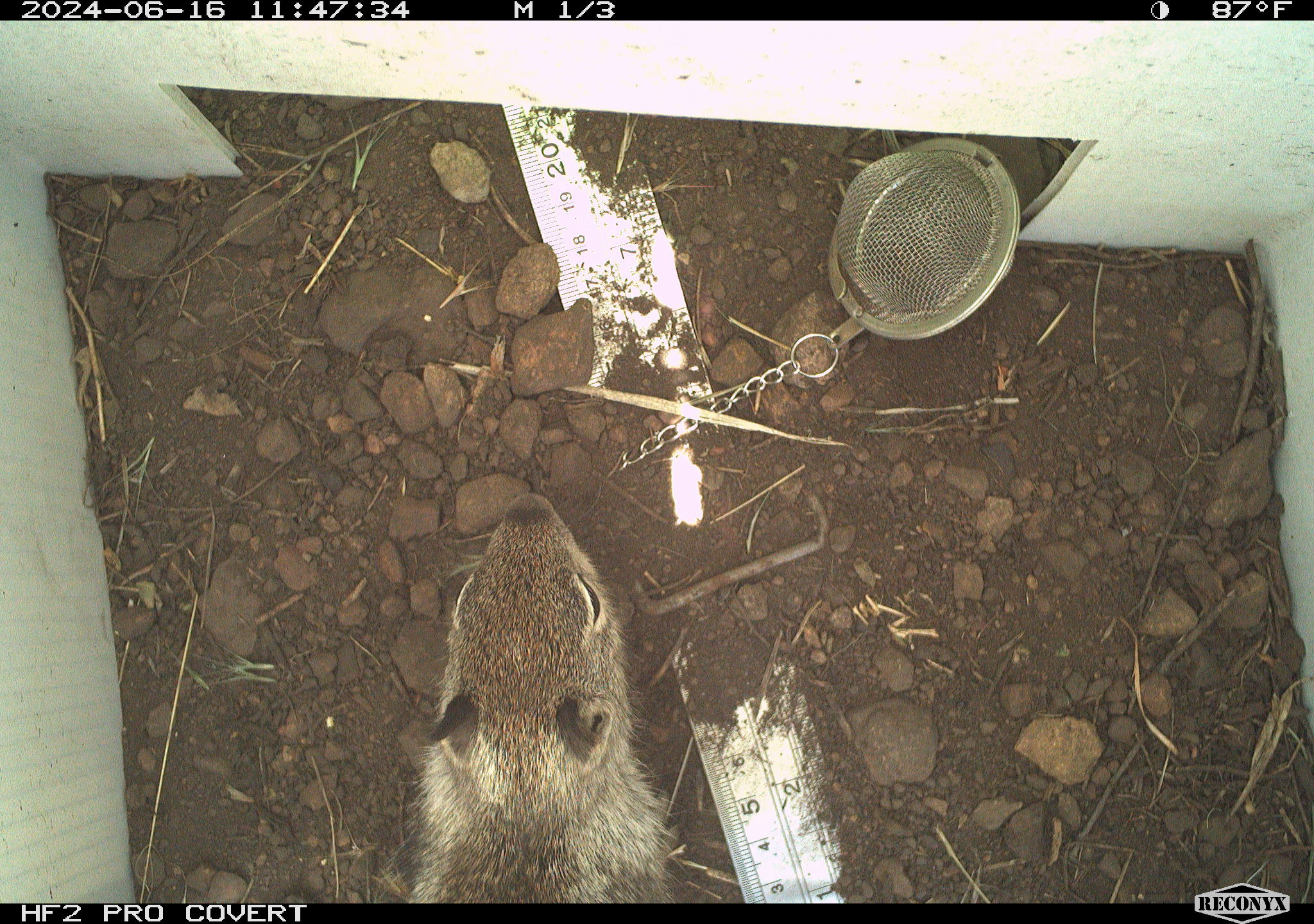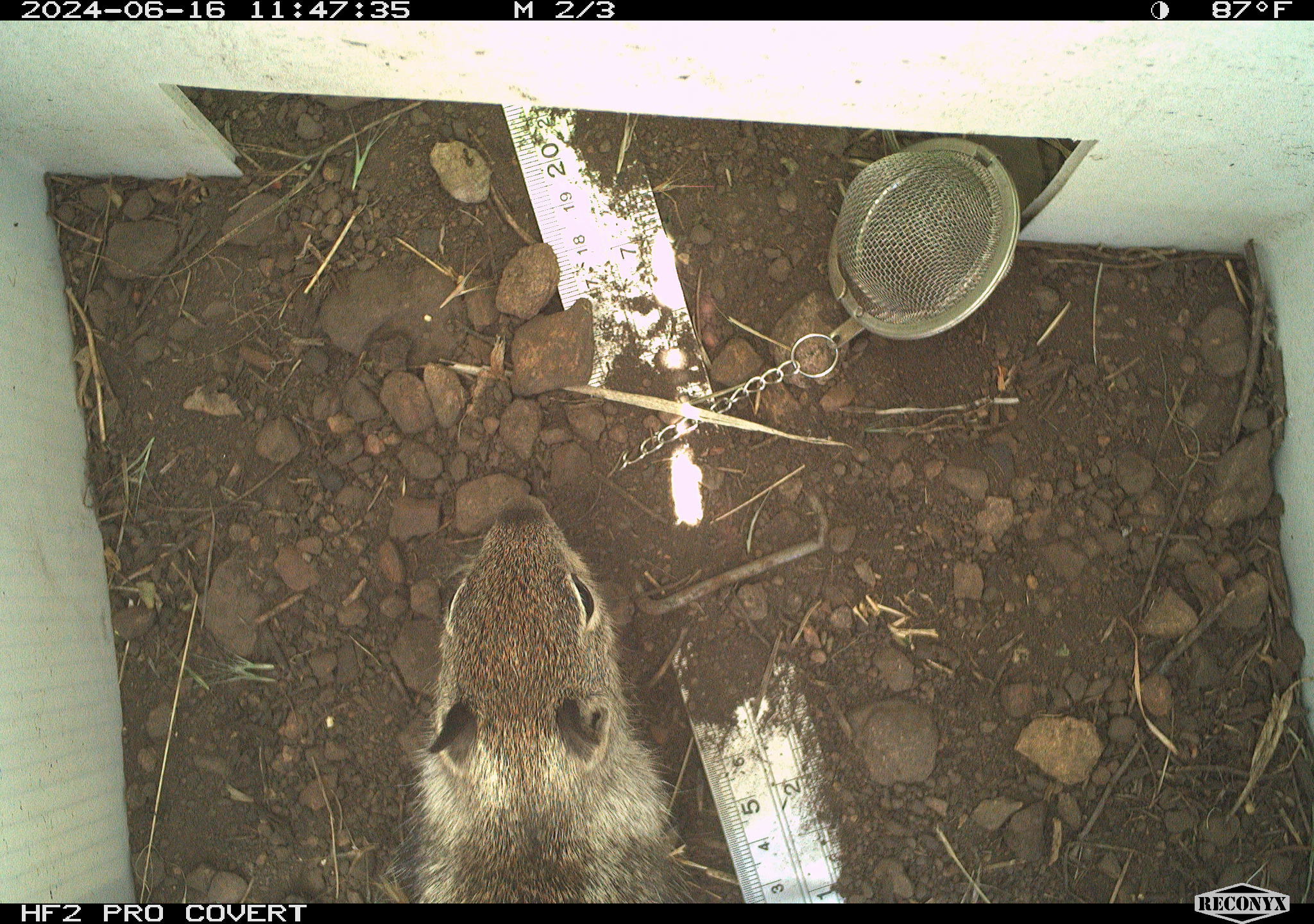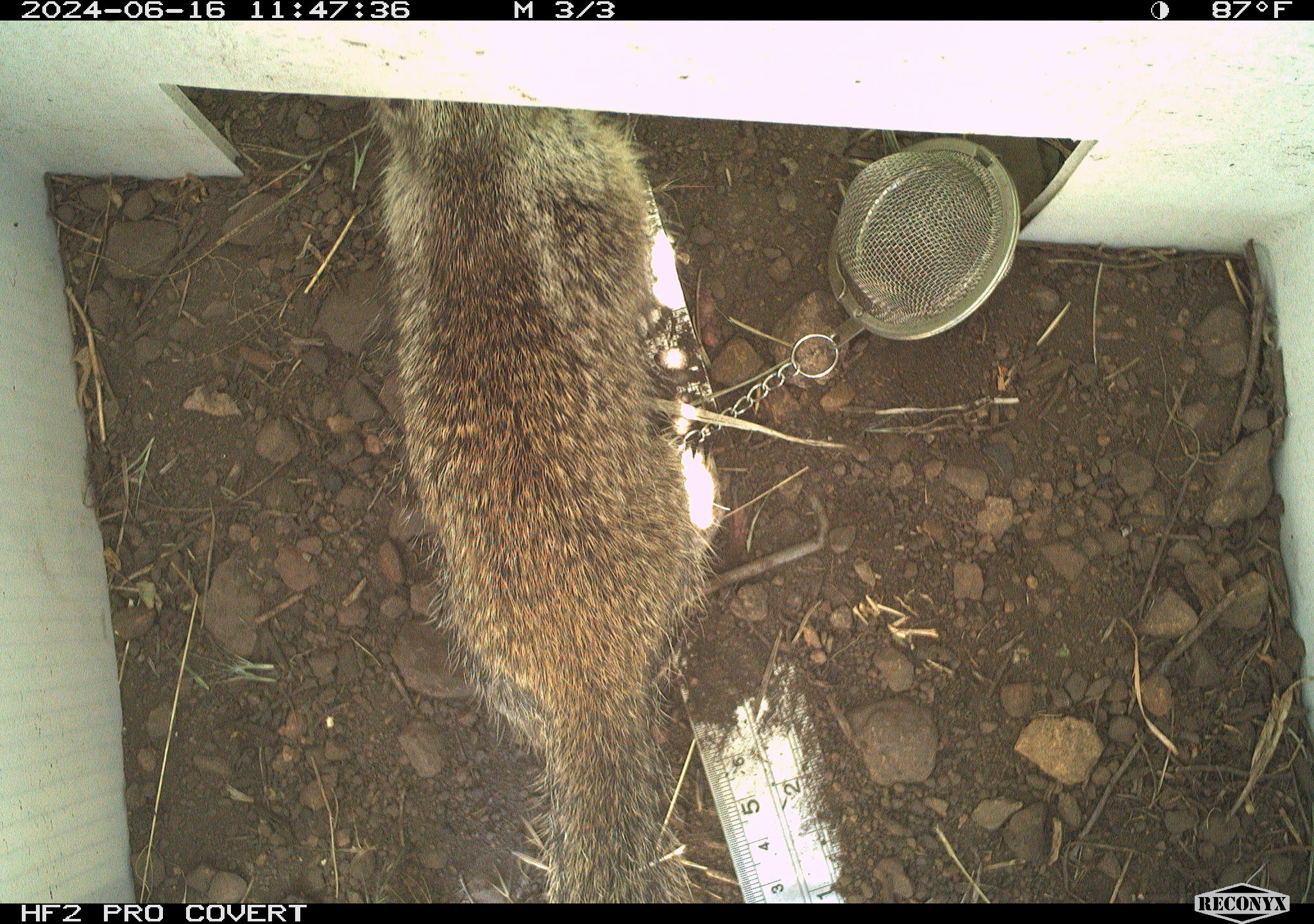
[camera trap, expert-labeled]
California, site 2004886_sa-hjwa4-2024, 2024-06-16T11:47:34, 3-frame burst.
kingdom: Animalia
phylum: Chordata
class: Mammalia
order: Rodentia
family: Sciuridae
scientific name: Sciuridae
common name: squirrels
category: sciuridae family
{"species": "sciuridae family (squirrels) (Sciuridae)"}